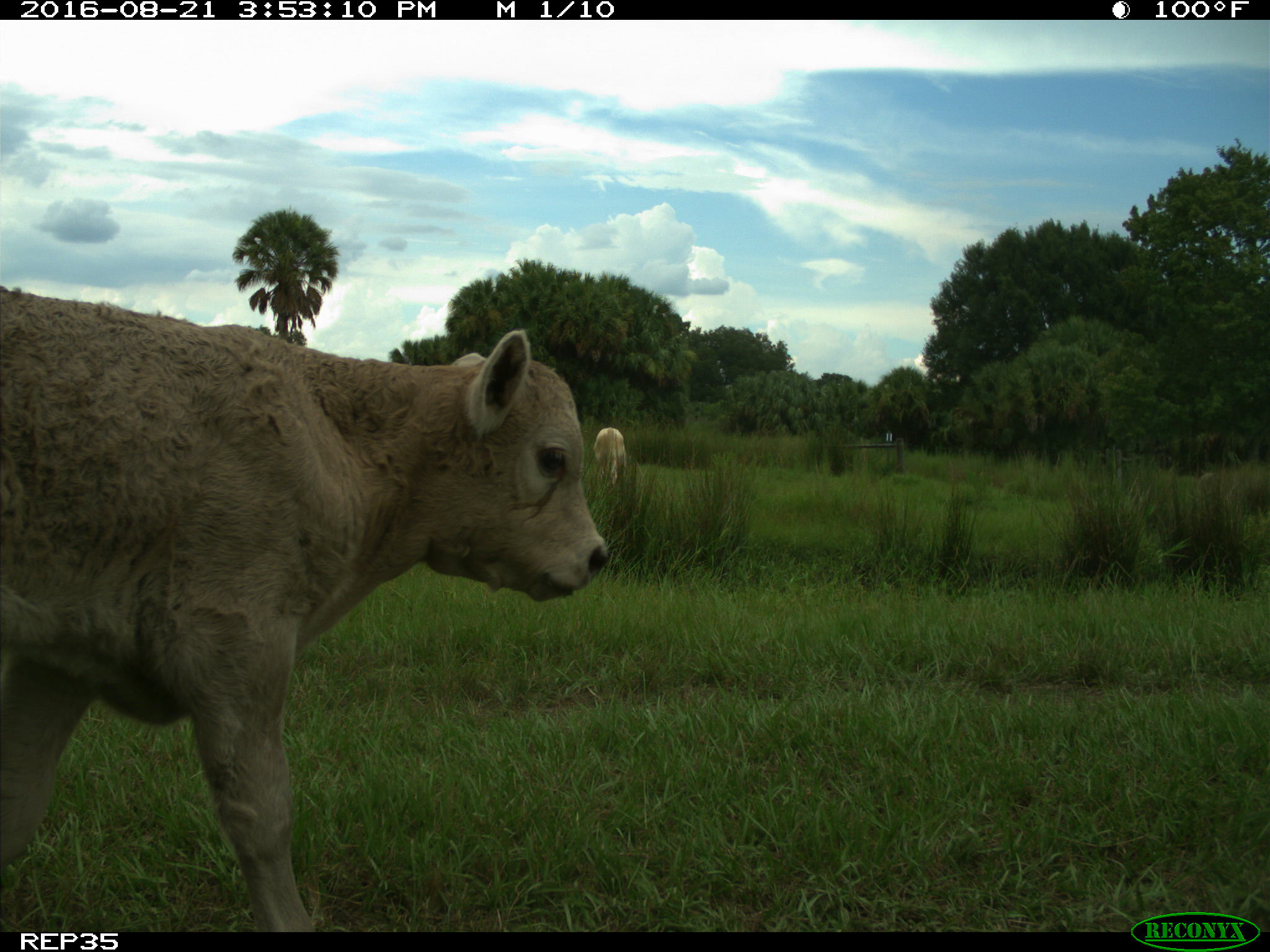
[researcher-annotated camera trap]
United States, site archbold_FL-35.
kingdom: Animalia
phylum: Chordata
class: Mammalia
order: Artiodactyla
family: Bovidae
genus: Bos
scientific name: Bos taurus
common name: domestic cow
Bos taurus (domestic cow).